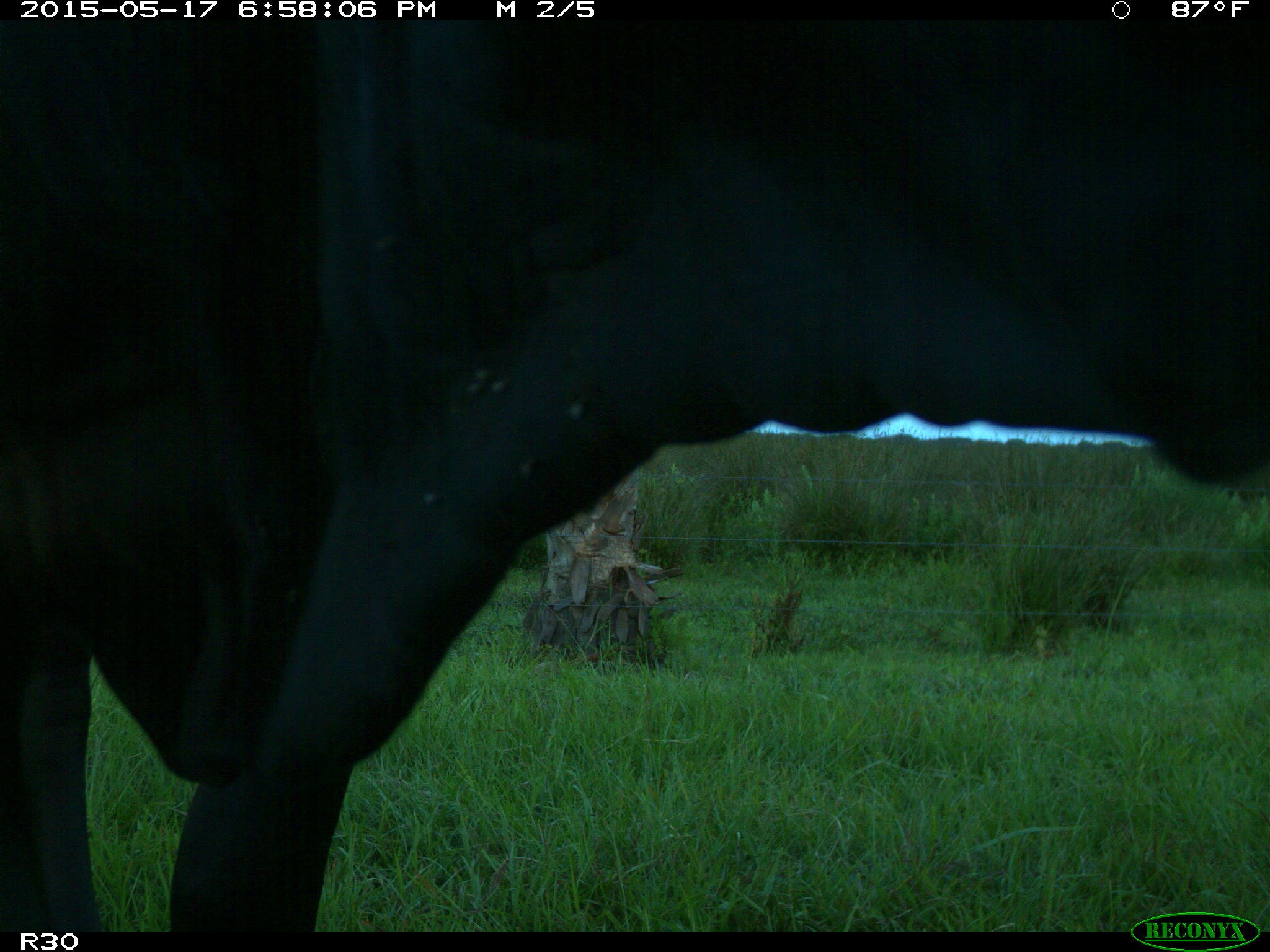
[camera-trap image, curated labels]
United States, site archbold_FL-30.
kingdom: Animalia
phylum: Chordata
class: Mammalia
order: Artiodactyla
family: Bovidae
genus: Bos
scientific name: Bos taurus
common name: domestic cow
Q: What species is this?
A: Bos taurus (domestic cow).